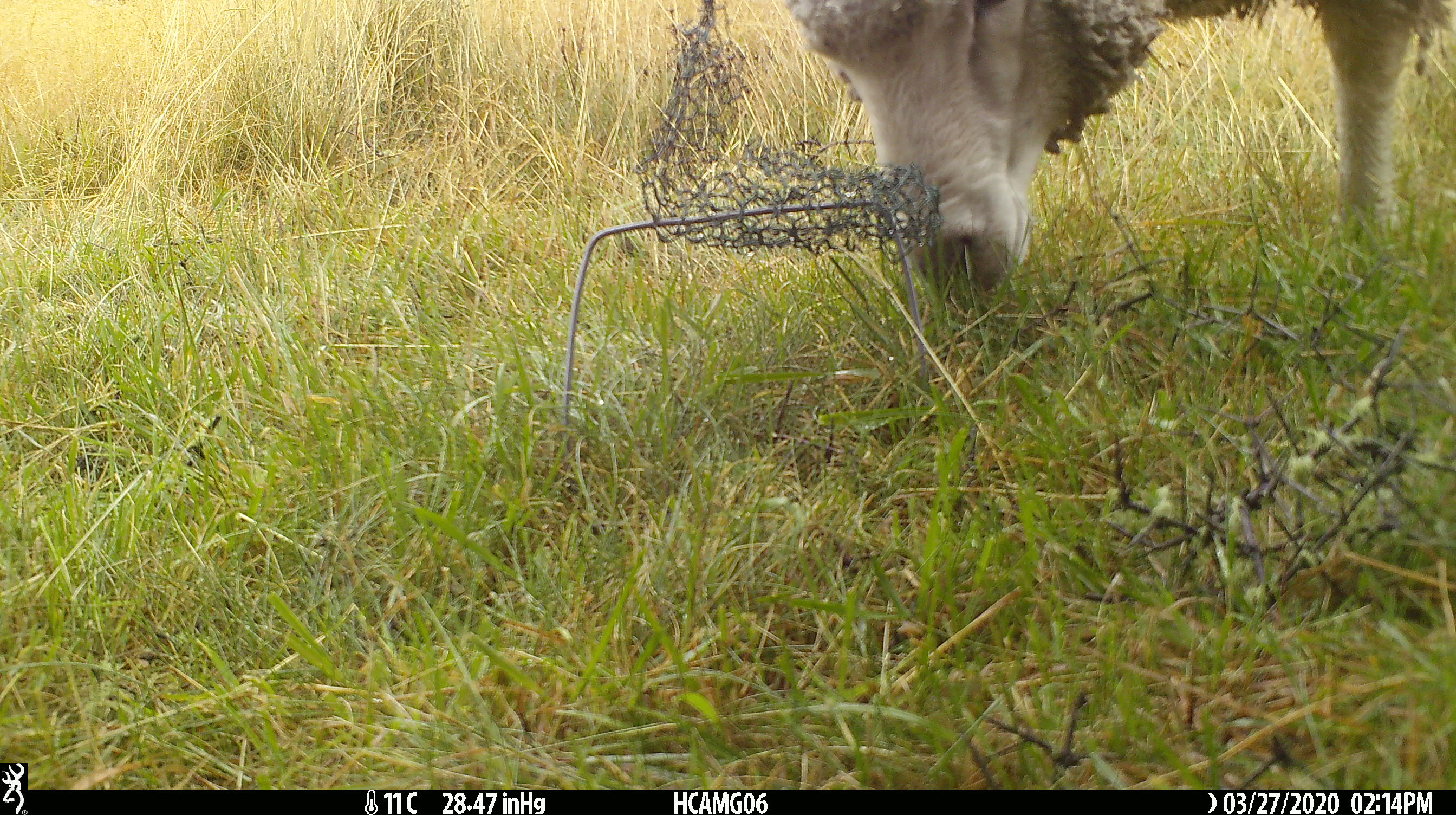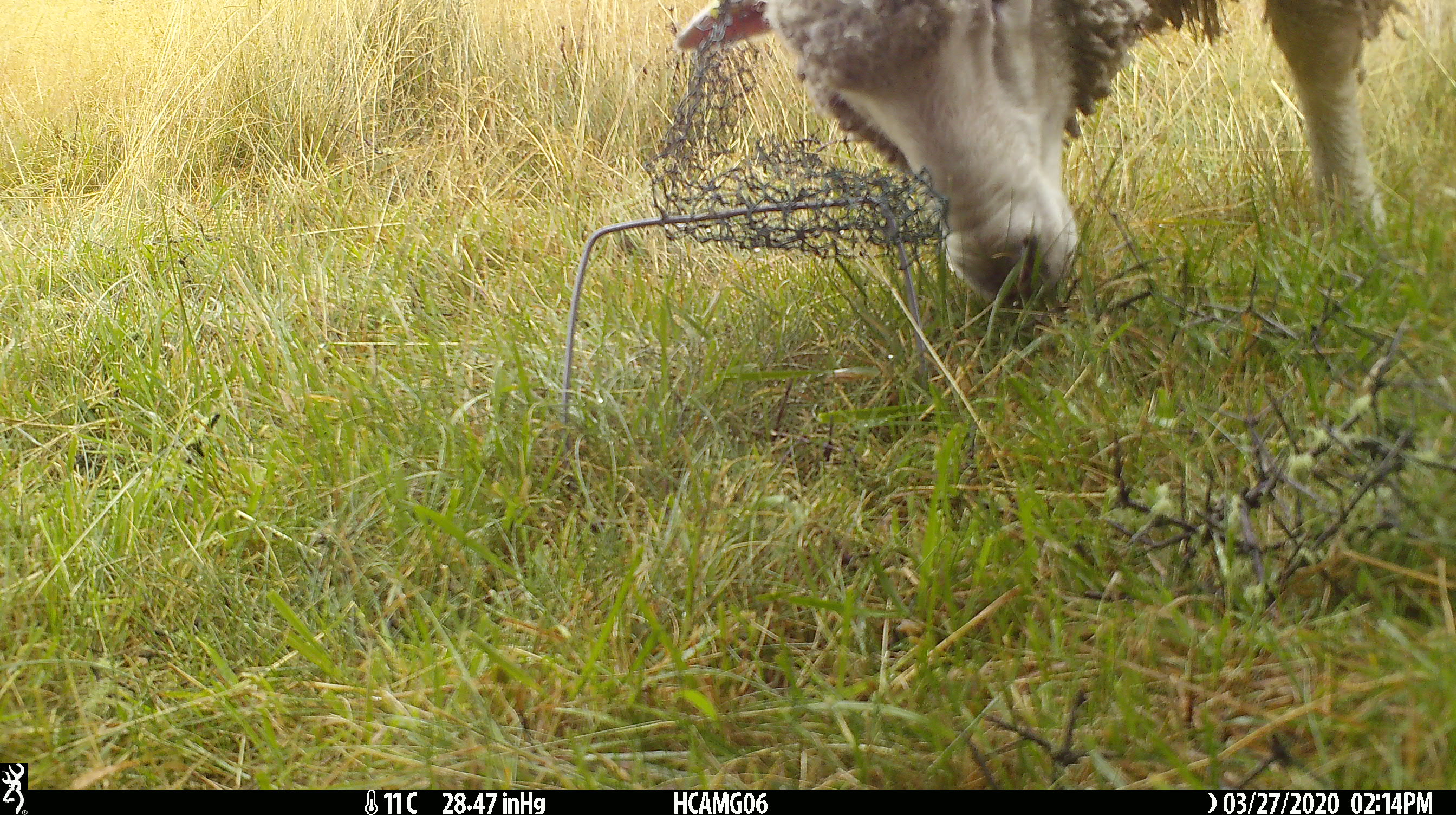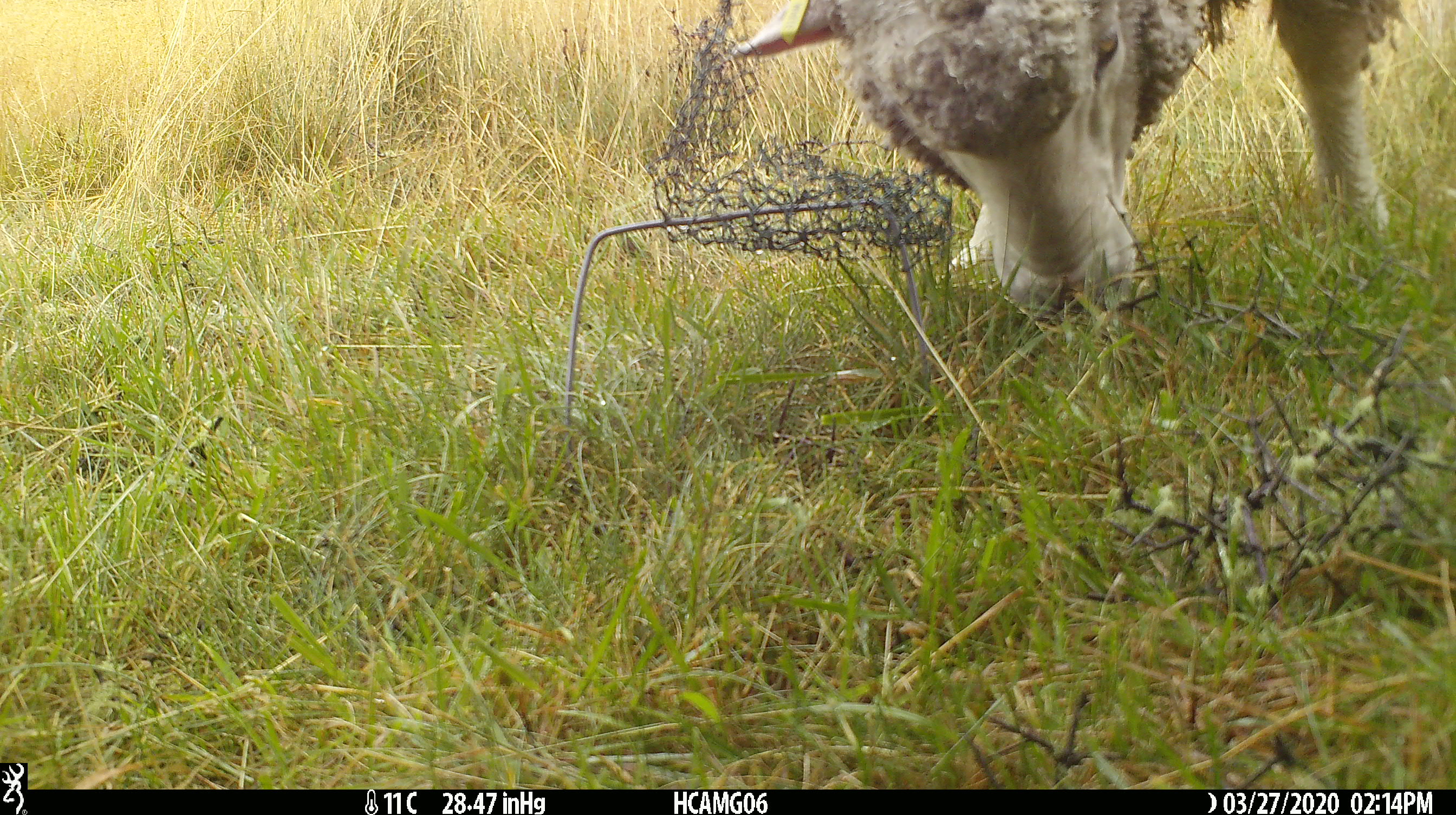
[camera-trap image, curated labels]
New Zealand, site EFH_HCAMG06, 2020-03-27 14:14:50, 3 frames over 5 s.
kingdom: Animalia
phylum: Chordata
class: Mammalia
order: Artiodactyla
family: Bovidae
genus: Ovis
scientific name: Ovis aries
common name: domestic sheep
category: sheep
Sheep (domestic sheep) (Ovis aries).